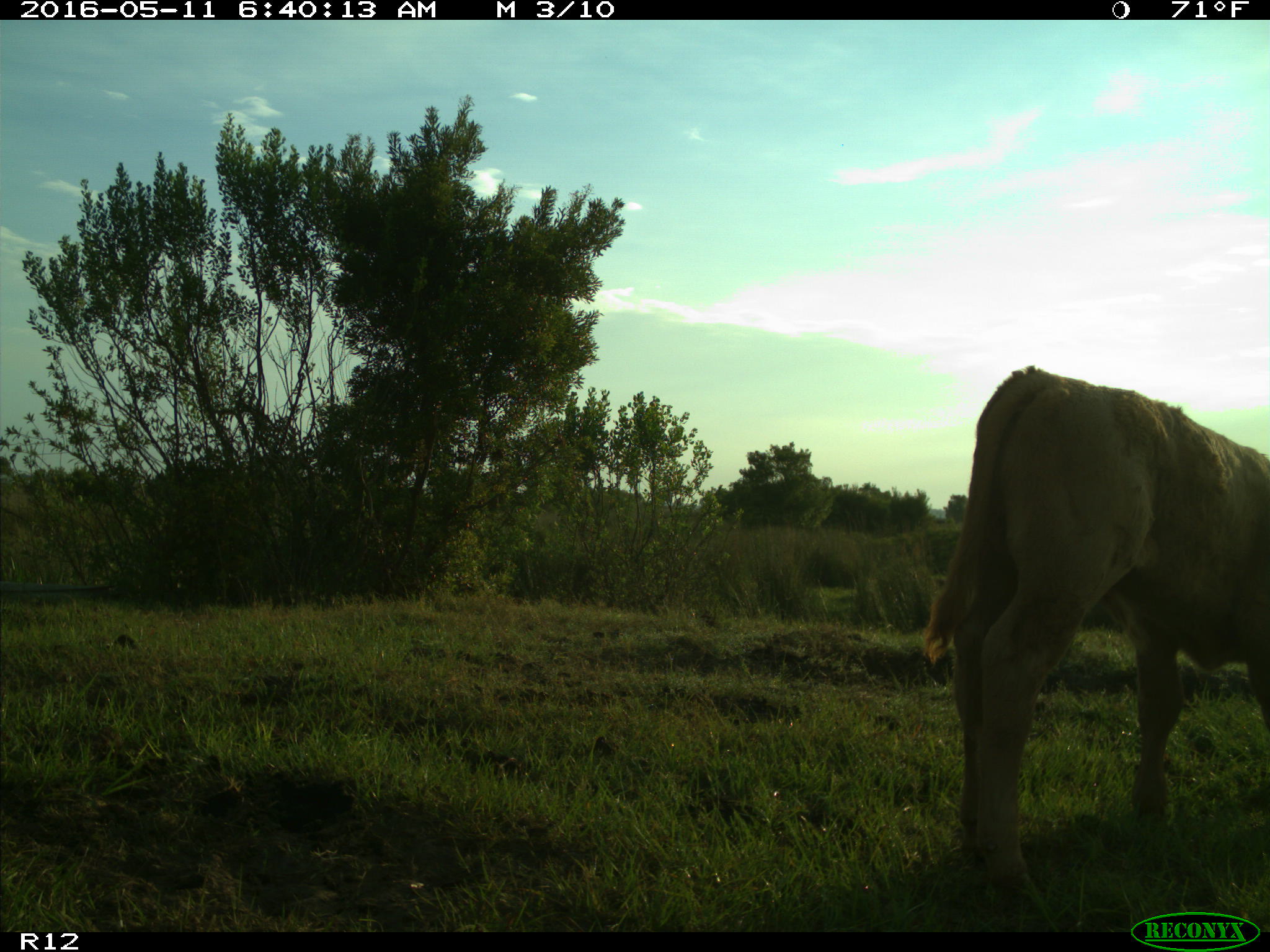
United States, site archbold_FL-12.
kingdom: Animalia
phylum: Chordata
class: Mammalia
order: Artiodactyla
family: Bovidae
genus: Bos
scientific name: Bos taurus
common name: domestic cow